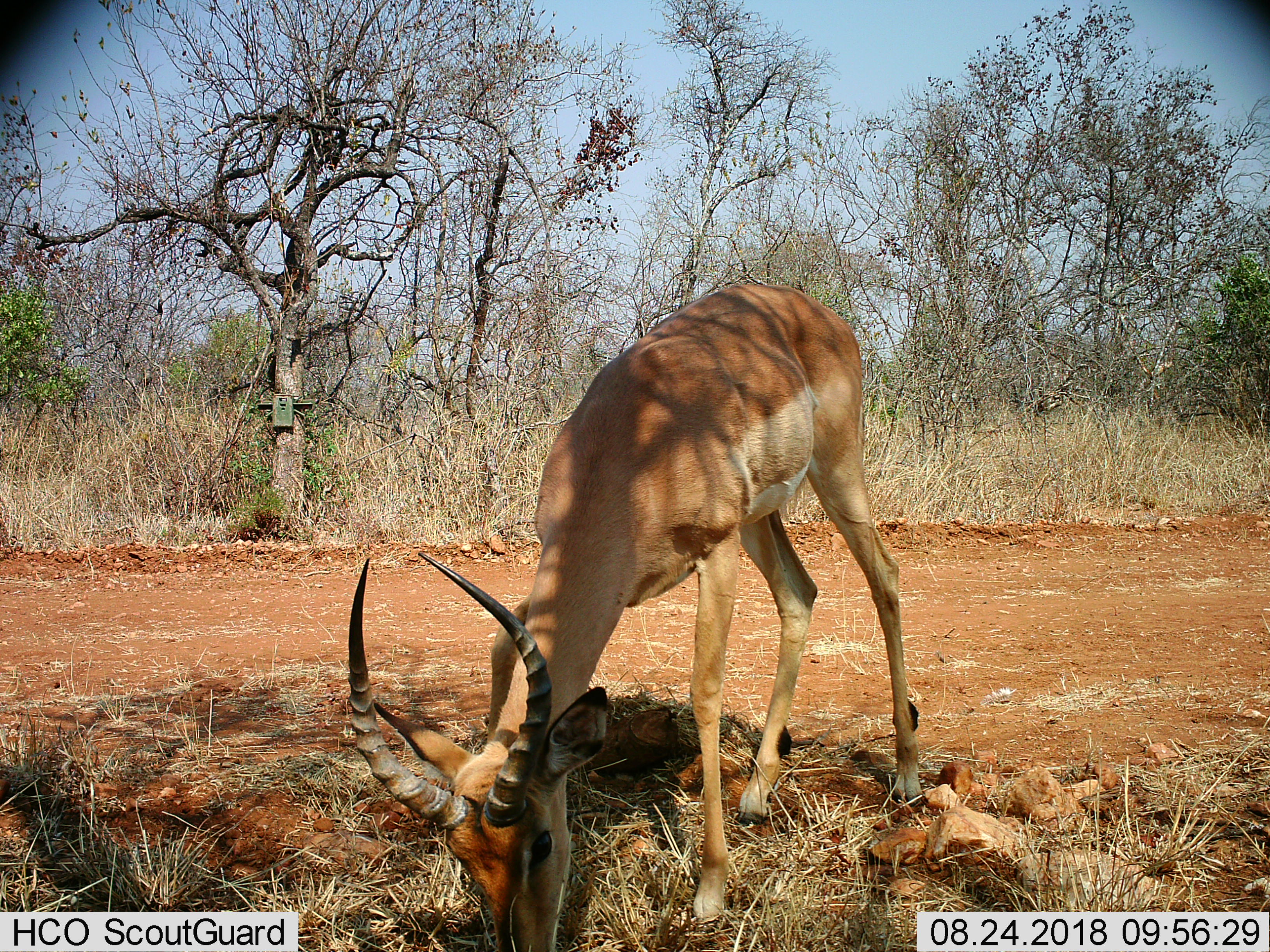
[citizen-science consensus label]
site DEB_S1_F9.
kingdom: Animalia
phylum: Chordata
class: Mammalia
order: Artiodactyla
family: Bovidae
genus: Aepyceros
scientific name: Aepyceros melampus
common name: impala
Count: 1.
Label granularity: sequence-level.